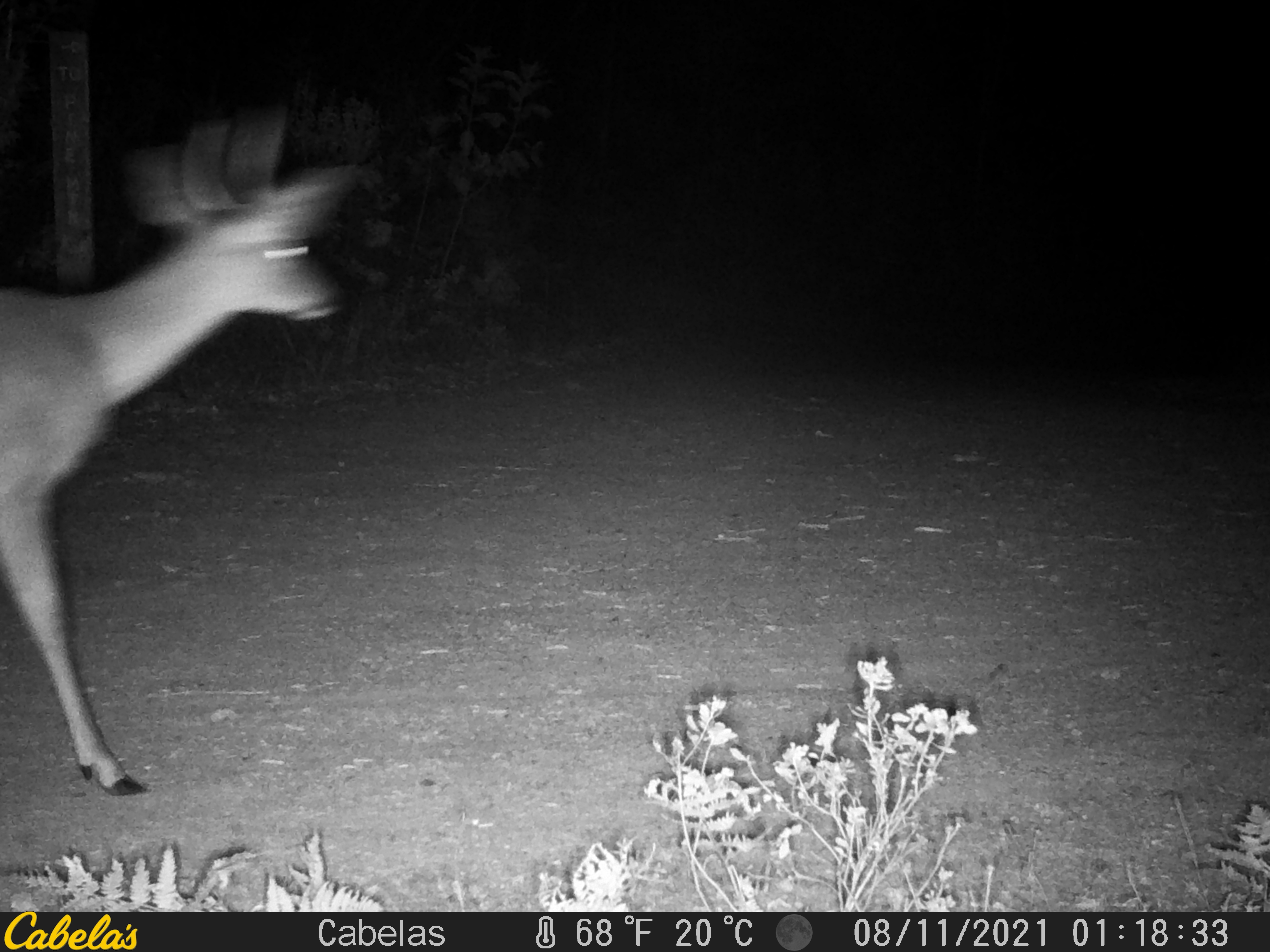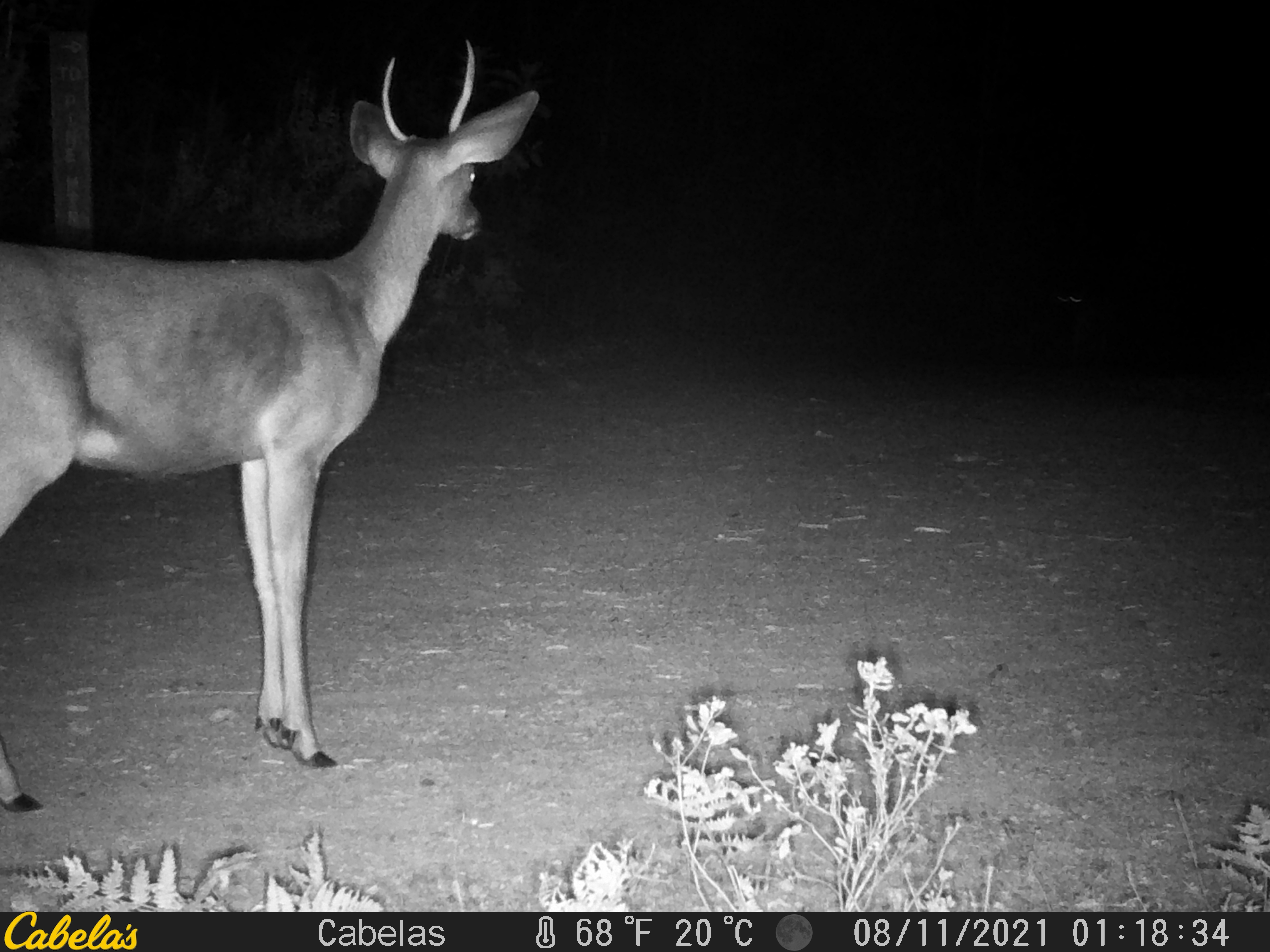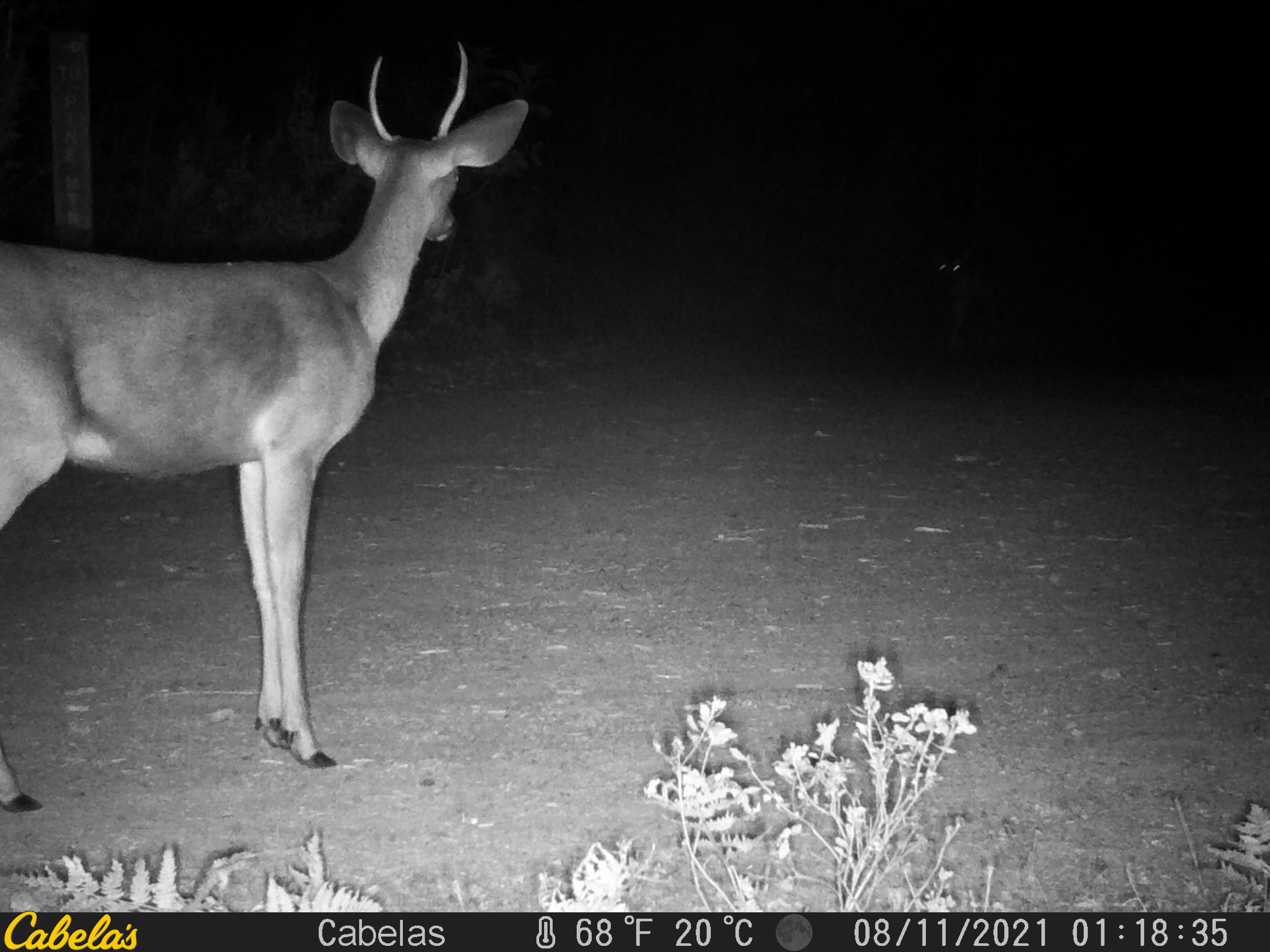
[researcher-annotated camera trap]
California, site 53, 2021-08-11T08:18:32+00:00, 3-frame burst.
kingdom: Animalia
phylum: Chordata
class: Mammalia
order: Artiodactyla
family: Cervidae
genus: Odocoileus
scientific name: Odocoileus hemionus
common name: mule deer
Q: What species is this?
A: Mule deer (Odocoileus hemionus).